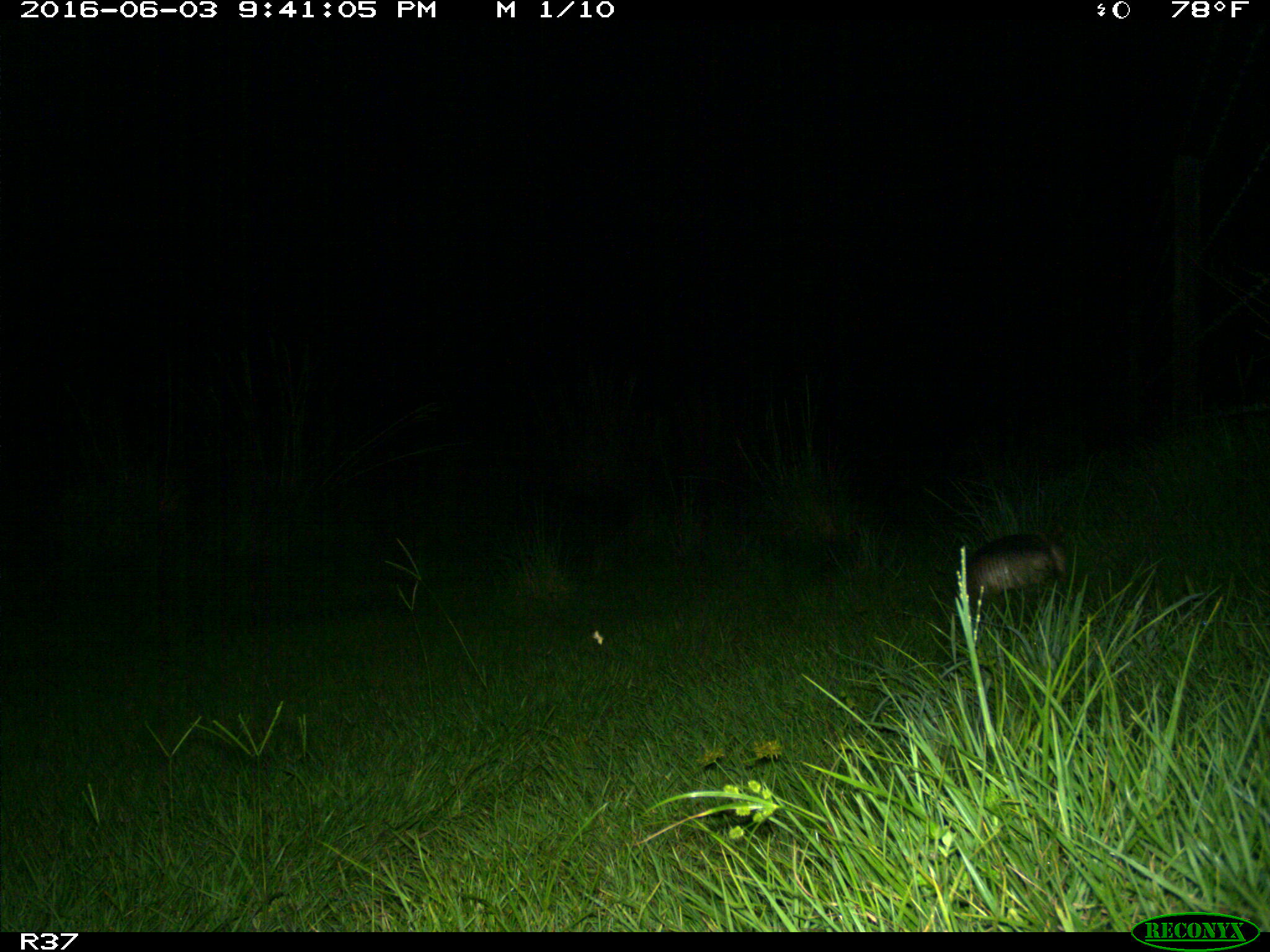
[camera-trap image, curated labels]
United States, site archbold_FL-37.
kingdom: Animalia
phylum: Chordata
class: Mammalia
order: Cingulata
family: Dasypodidae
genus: Dasypus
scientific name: Dasypus novemcinctus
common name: nine-banded armadillo